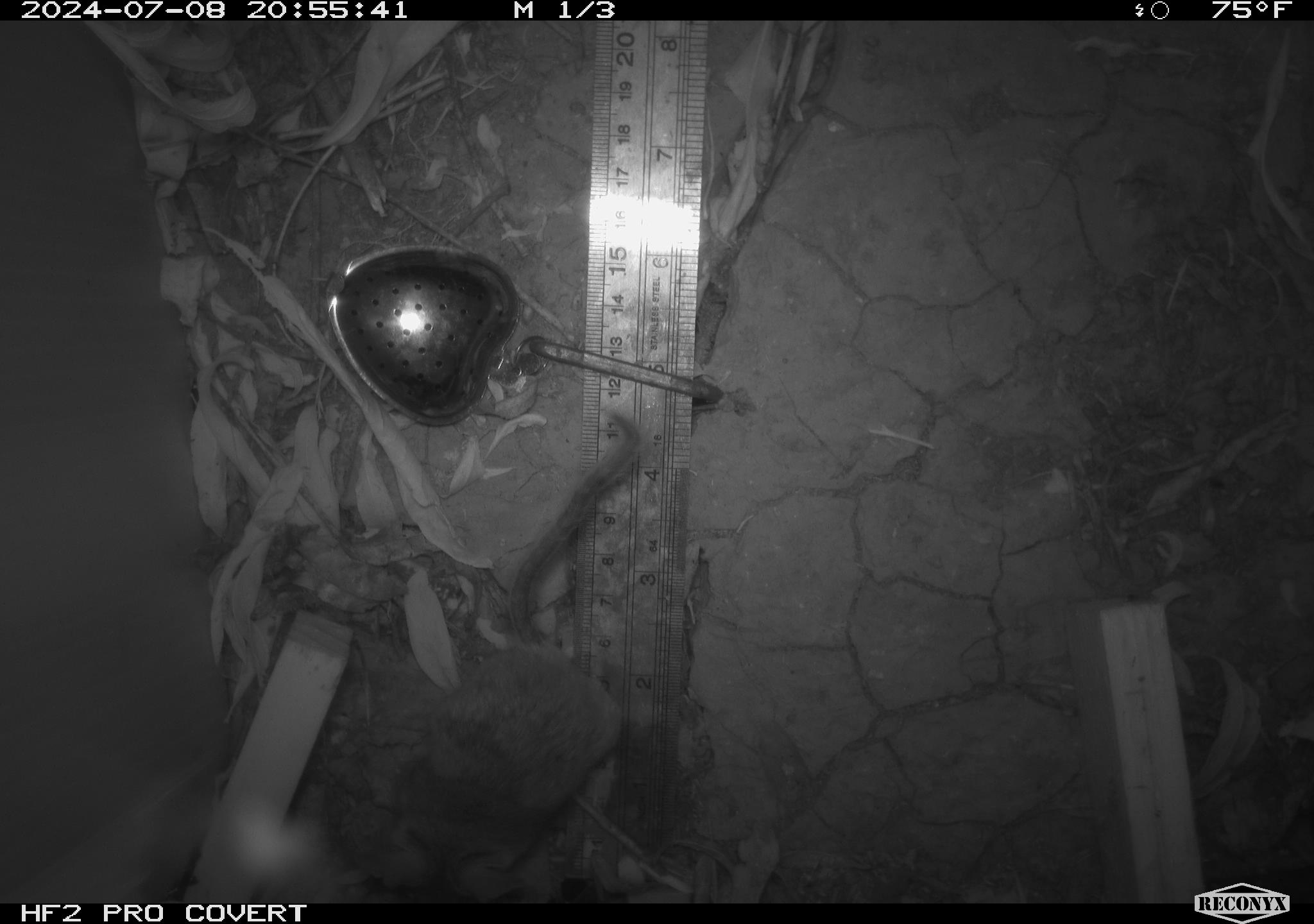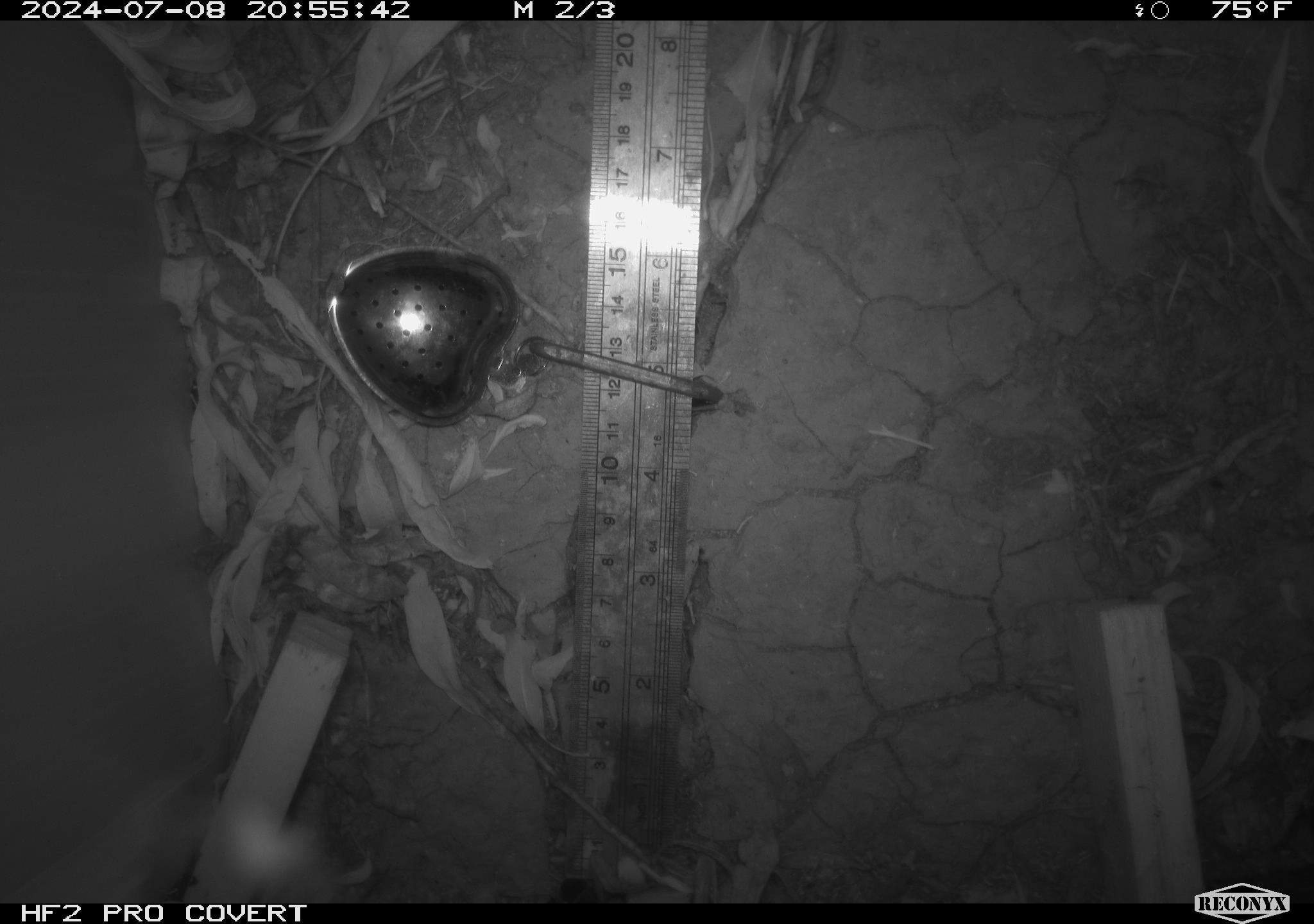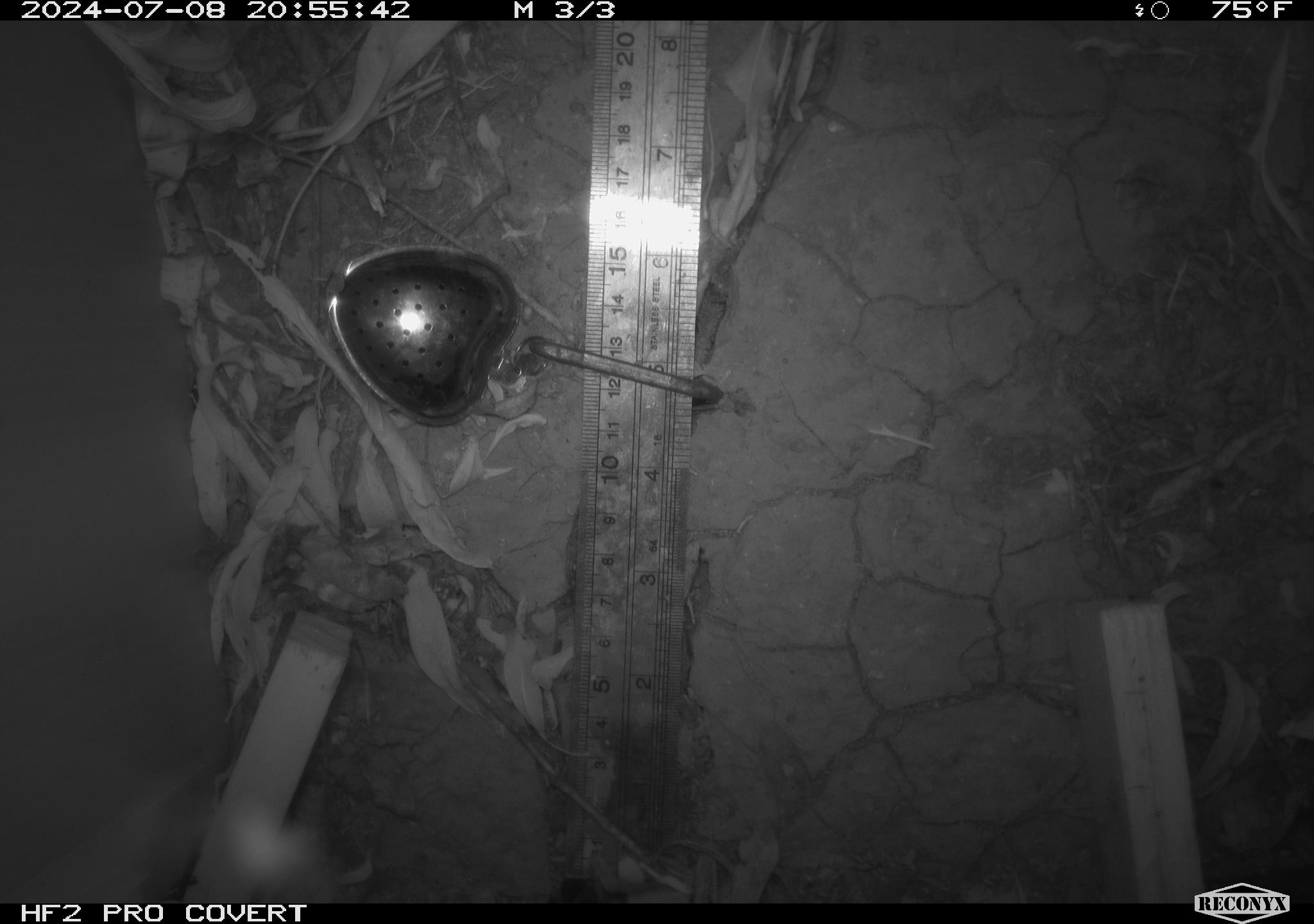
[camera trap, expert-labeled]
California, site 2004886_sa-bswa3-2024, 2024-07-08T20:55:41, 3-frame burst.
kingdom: Animalia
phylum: Chordata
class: Mammalia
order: Rodentia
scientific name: Rodentia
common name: mouse species